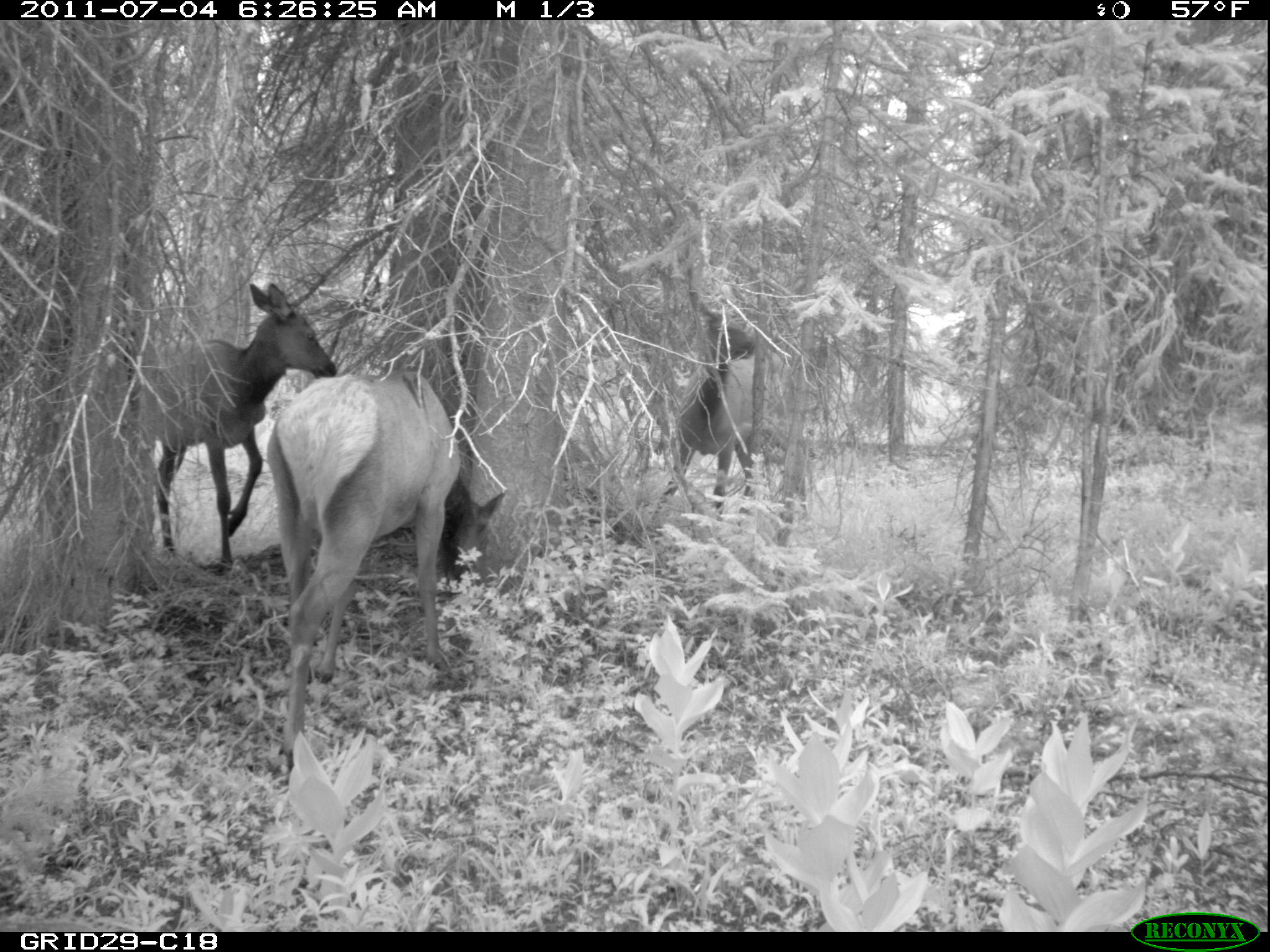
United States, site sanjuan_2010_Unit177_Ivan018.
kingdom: Animalia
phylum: Chordata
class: Mammalia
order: Artiodactyla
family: Cervidae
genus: Cervus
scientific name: Cervus elaphus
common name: red deer